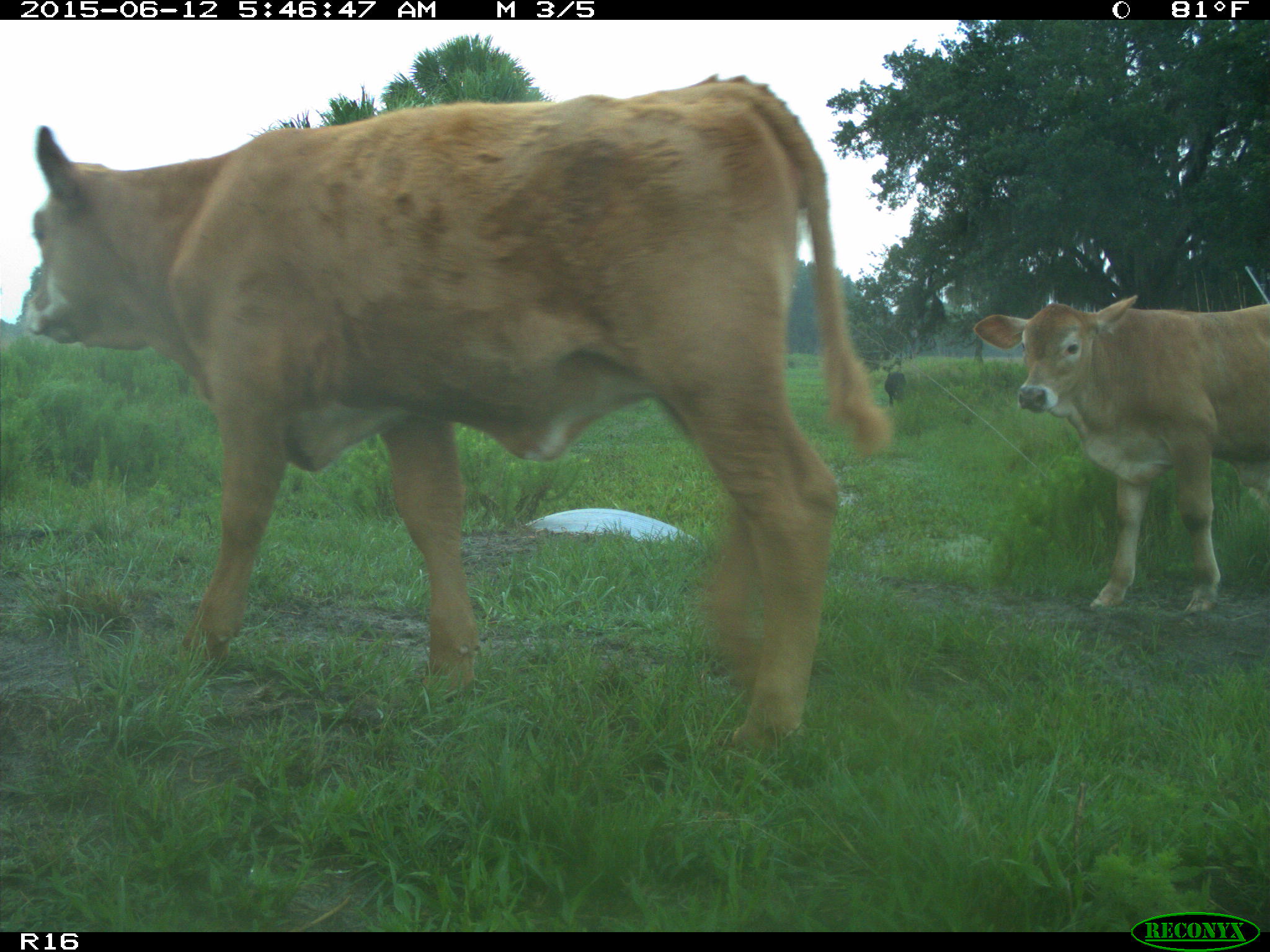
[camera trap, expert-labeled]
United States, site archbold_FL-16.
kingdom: Animalia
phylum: Chordata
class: Mammalia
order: Artiodactyla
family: Bovidae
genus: Bos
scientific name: Bos taurus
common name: domestic cow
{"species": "Bos taurus (domestic cow)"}